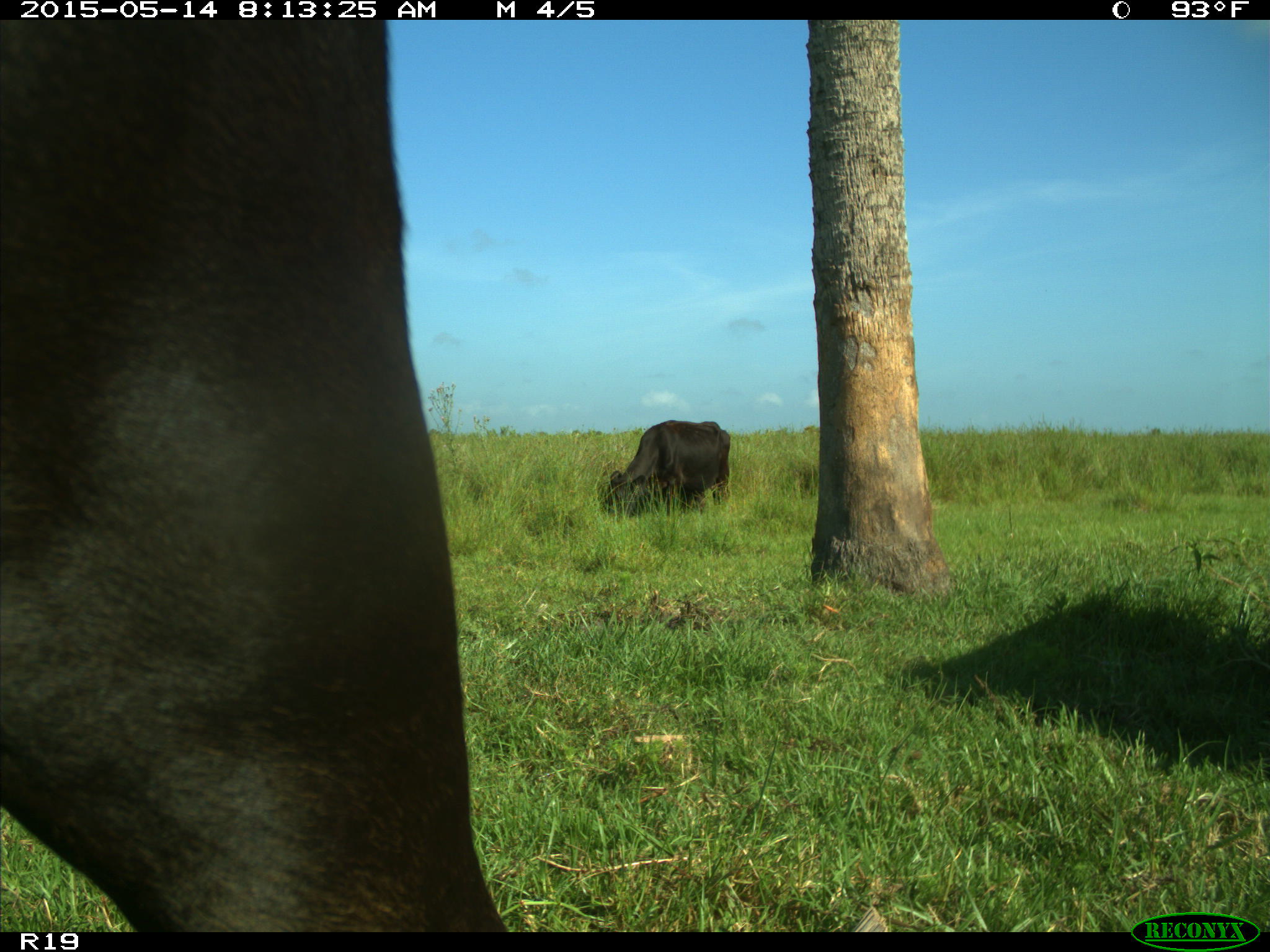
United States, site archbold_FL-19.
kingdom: Animalia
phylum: Chordata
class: Mammalia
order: Artiodactyla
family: Bovidae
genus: Bos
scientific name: Bos taurus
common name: domestic cow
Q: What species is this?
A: Bos taurus (domestic cow).